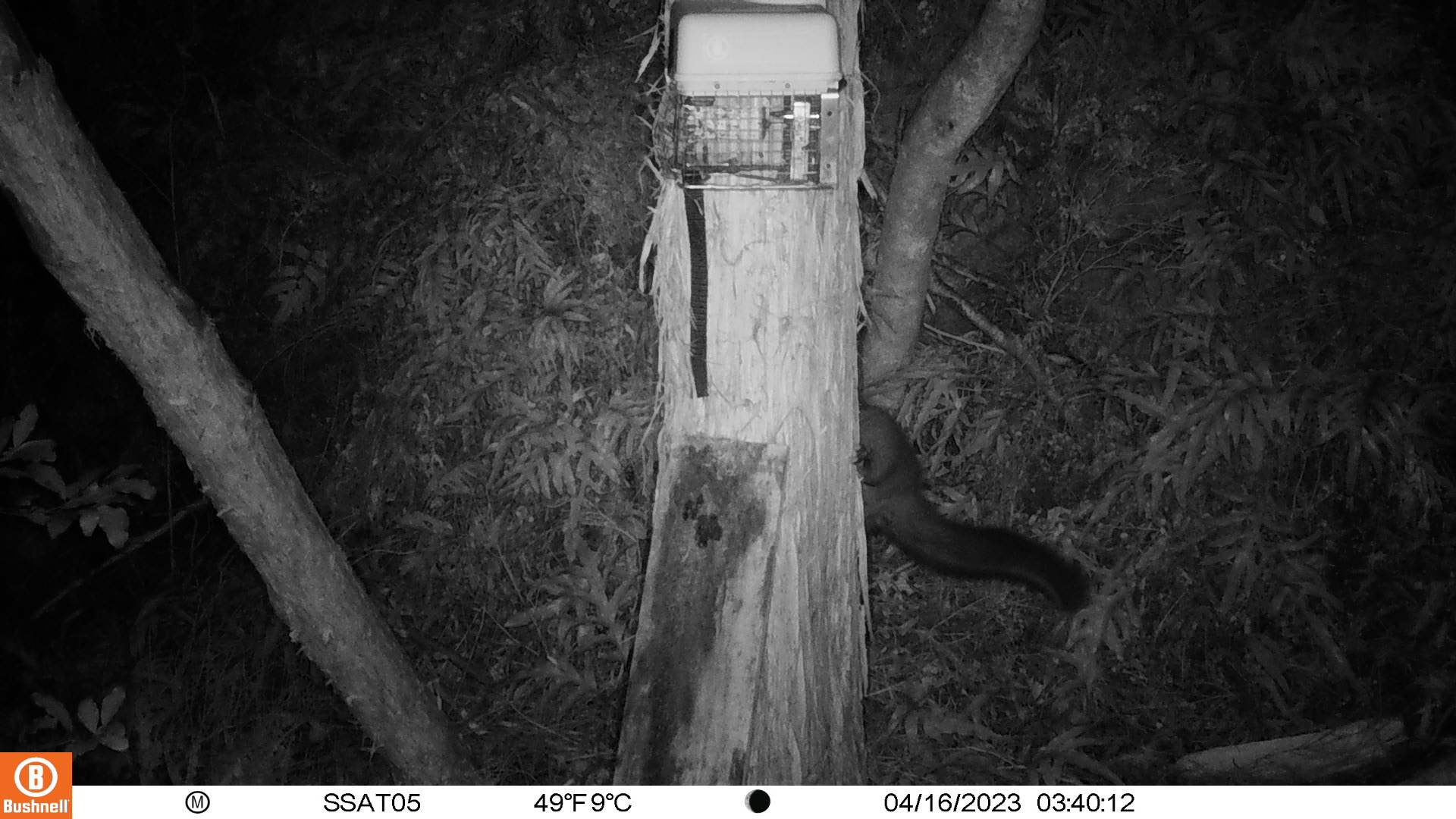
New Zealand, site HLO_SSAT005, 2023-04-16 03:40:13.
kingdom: Animalia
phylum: Chordata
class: Mammalia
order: Diprotodontia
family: Phalangeridae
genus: Trichosurus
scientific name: Trichosurus vulpecula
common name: common brushtail possum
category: possum